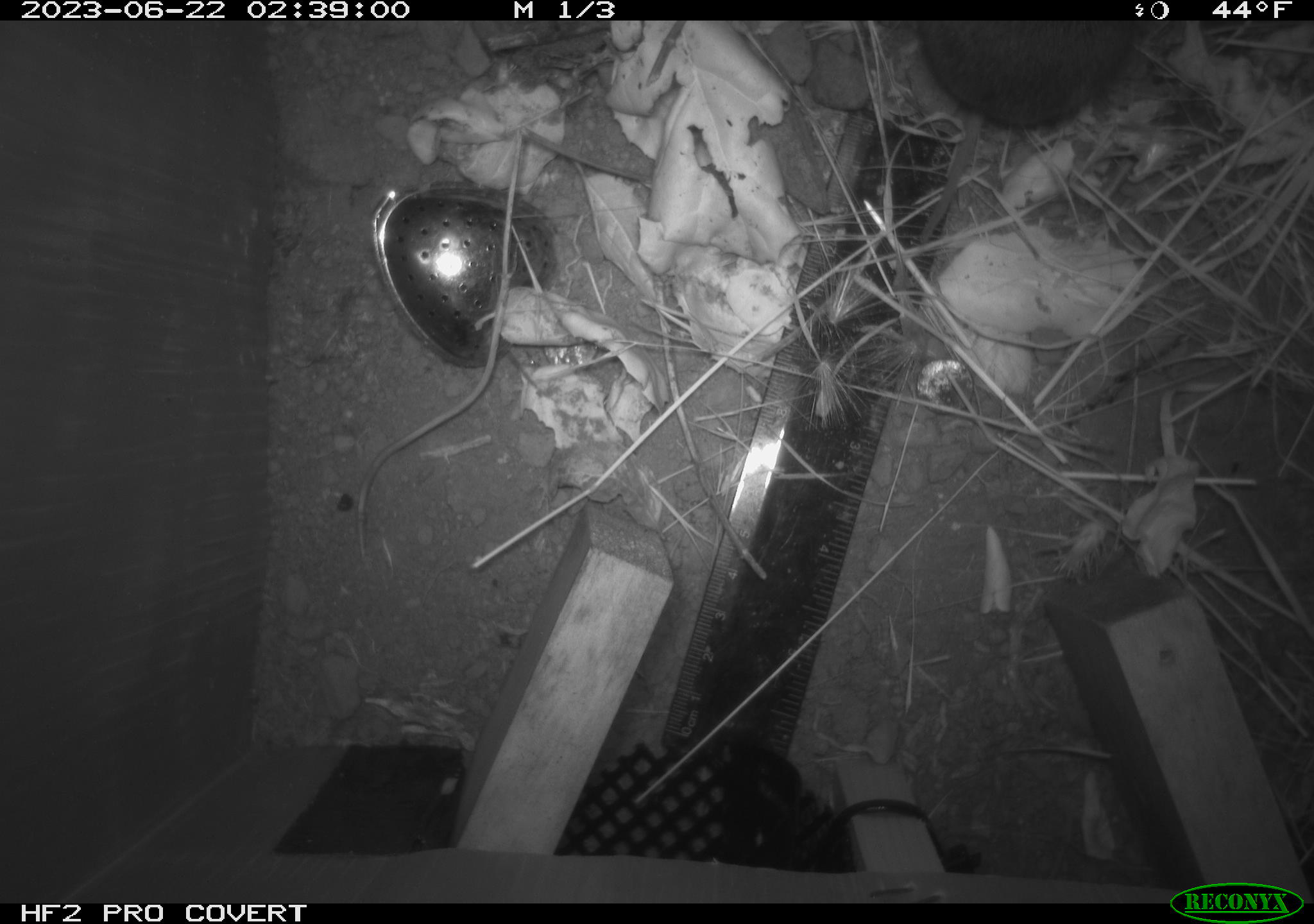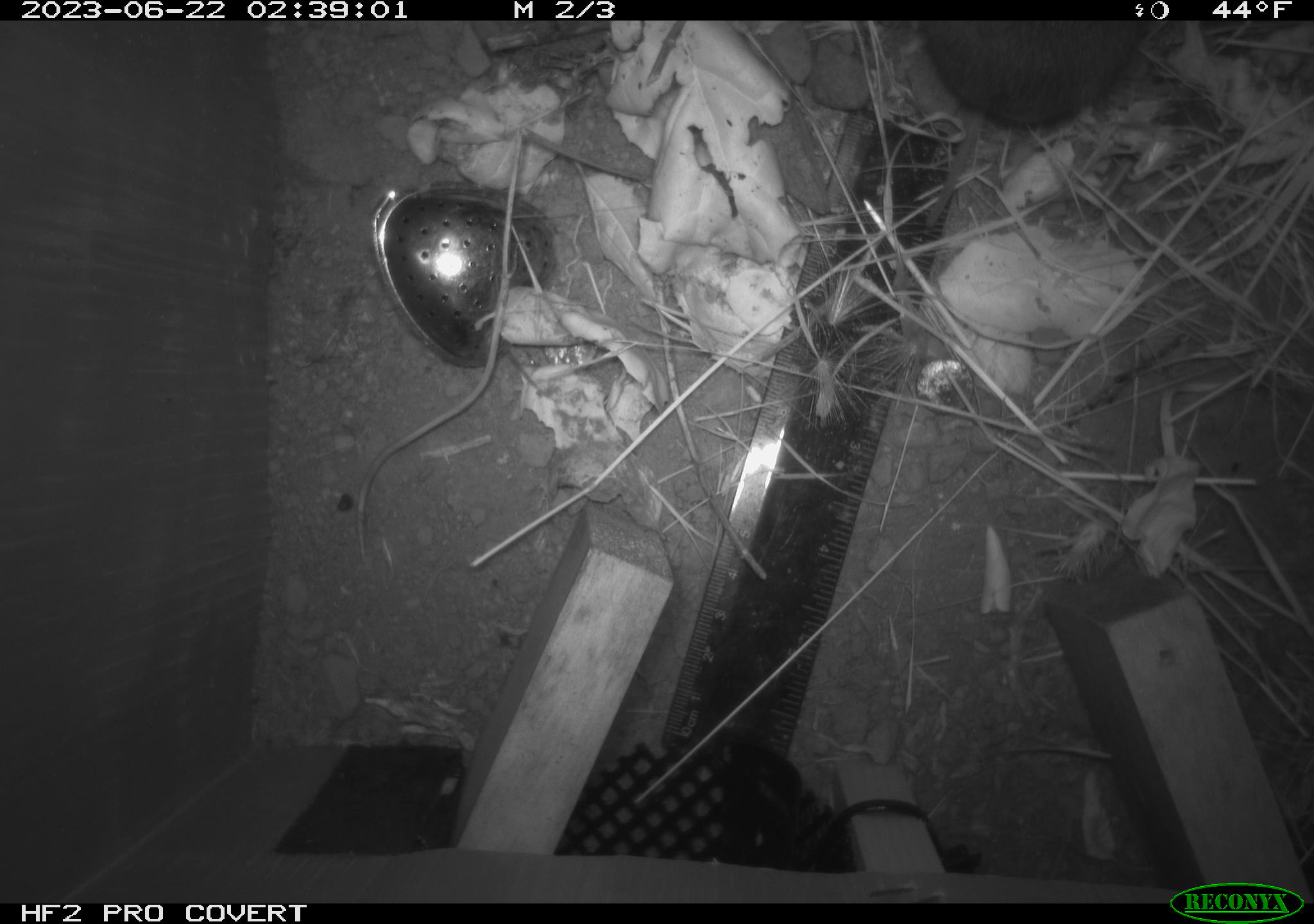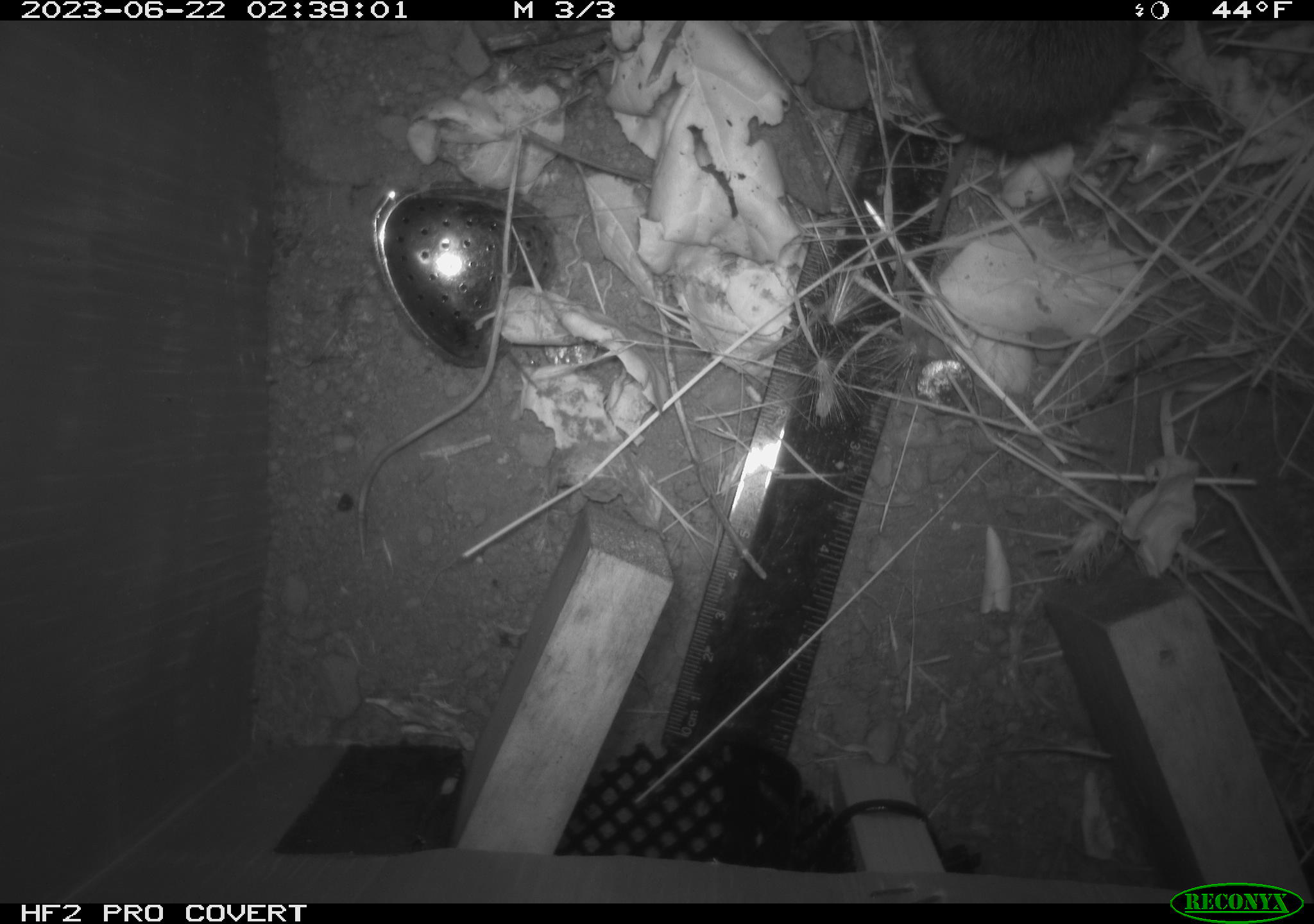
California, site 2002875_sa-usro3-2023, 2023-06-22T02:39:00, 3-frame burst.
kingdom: Animalia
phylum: Chordata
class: Mammalia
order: Rodentia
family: Cricetidae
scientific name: Arvicolinae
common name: voles, lemmings, and muskrats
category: arvicolinae subfamily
Arvicolinae subfamily (voles, lemmings, and muskrats) (Arvicolinae).